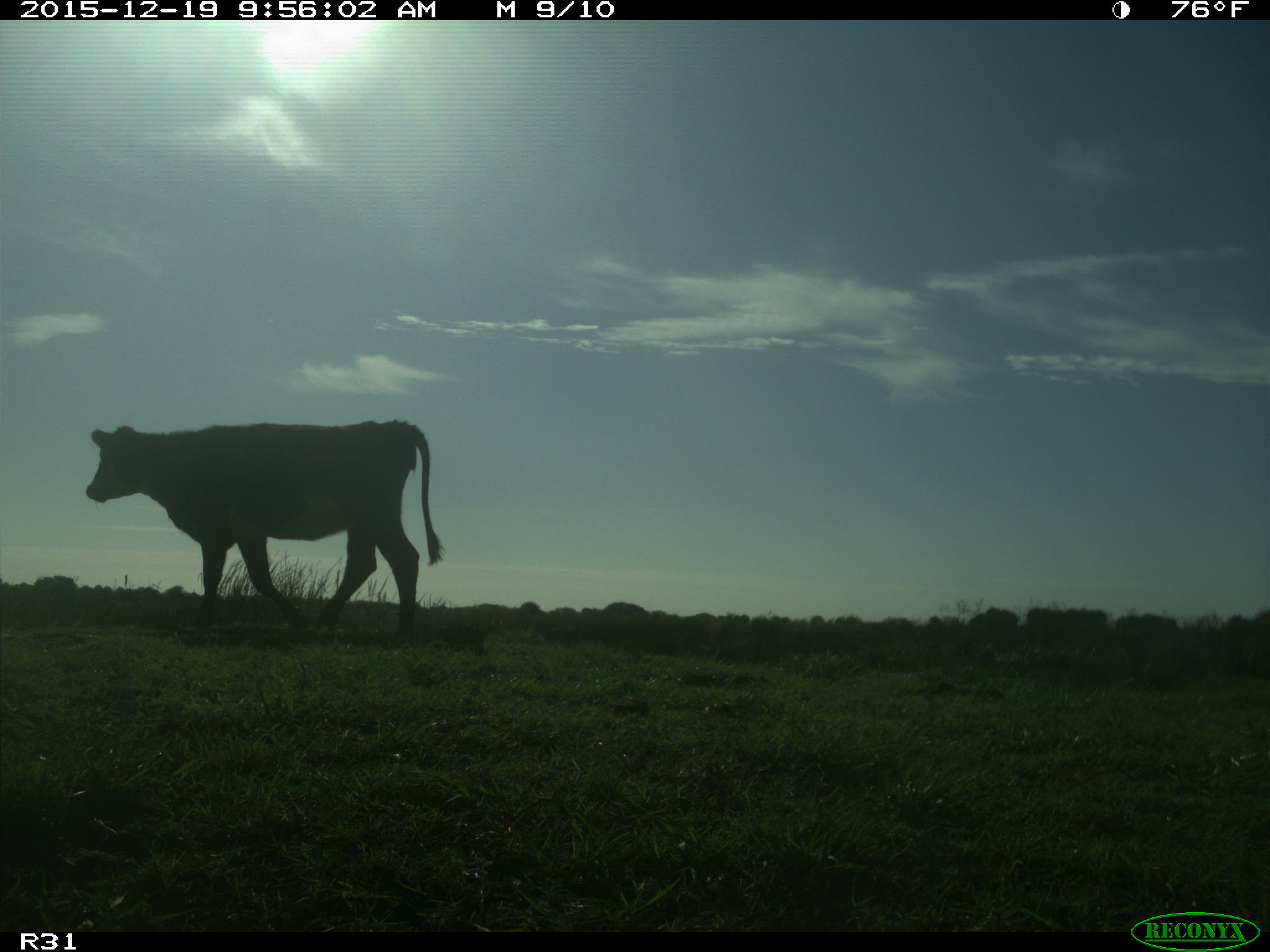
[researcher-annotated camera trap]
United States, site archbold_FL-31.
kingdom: Animalia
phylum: Chordata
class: Mammalia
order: Artiodactyla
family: Bovidae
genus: Bos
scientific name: Bos taurus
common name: domestic cow